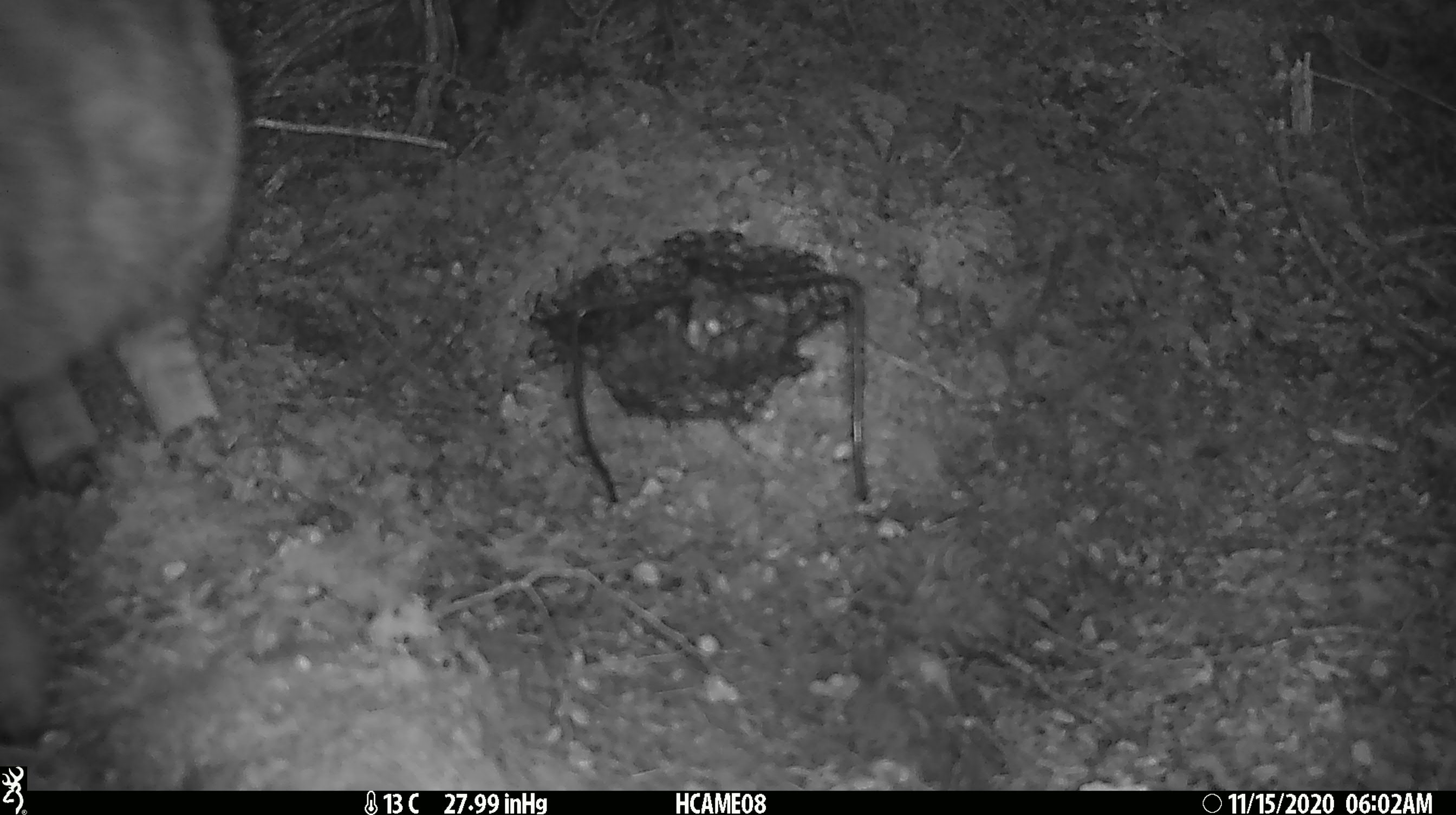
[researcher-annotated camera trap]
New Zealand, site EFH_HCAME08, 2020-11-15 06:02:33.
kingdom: Animalia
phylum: Chordata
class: Mammalia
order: Carnivora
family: Felidae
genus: Felis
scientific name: Felis catus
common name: domestic cat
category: cat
Cat (domestic cat) (Felis catus).